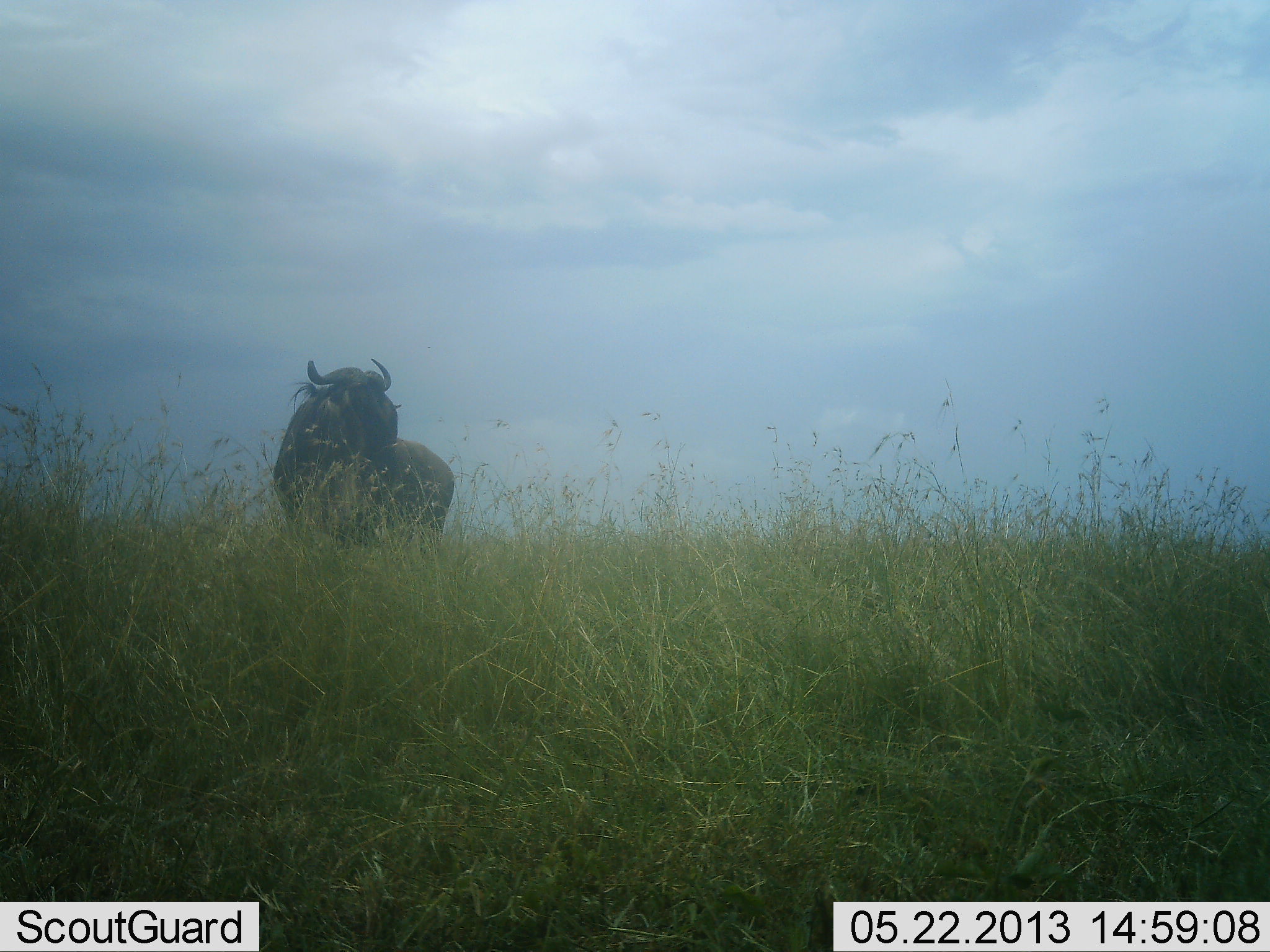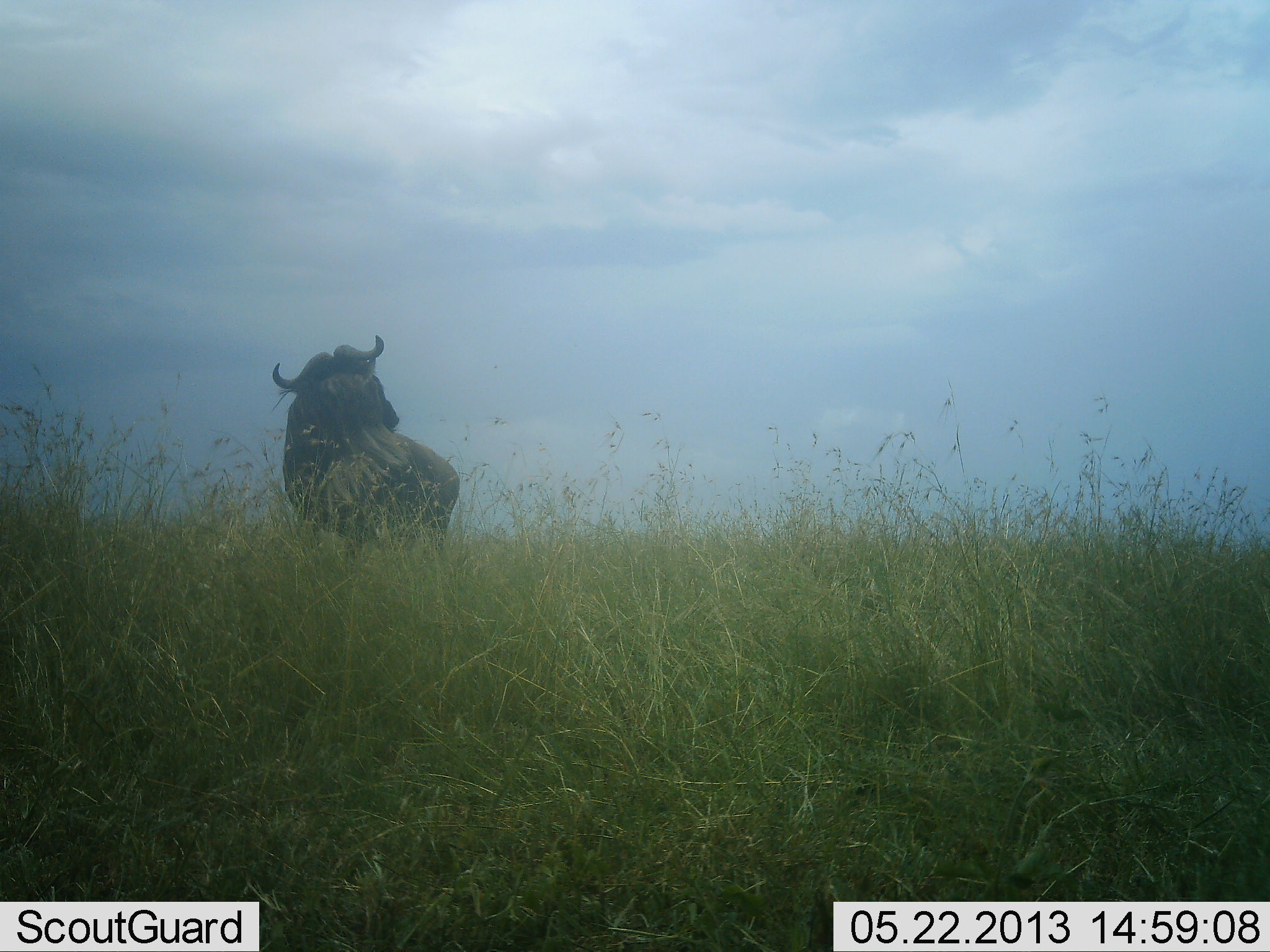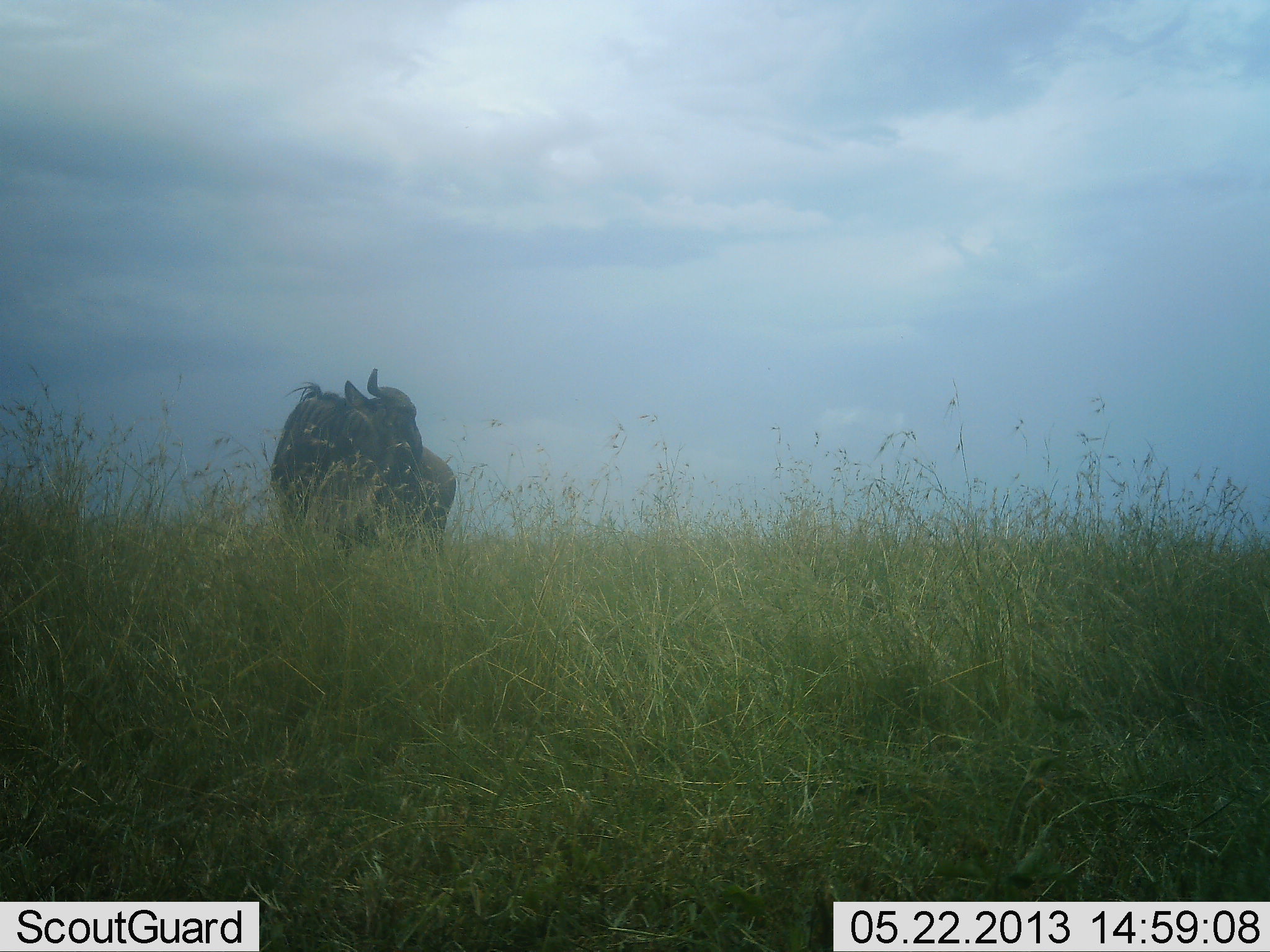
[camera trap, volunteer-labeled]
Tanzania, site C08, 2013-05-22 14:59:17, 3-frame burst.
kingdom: Animalia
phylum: Chordata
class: Mammalia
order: Artiodactyla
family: Bovidae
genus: Connochaetes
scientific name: Connochaetes taurinus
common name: blue wildebeest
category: wildebeest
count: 1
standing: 100%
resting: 0%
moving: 10%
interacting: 0%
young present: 0%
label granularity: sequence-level